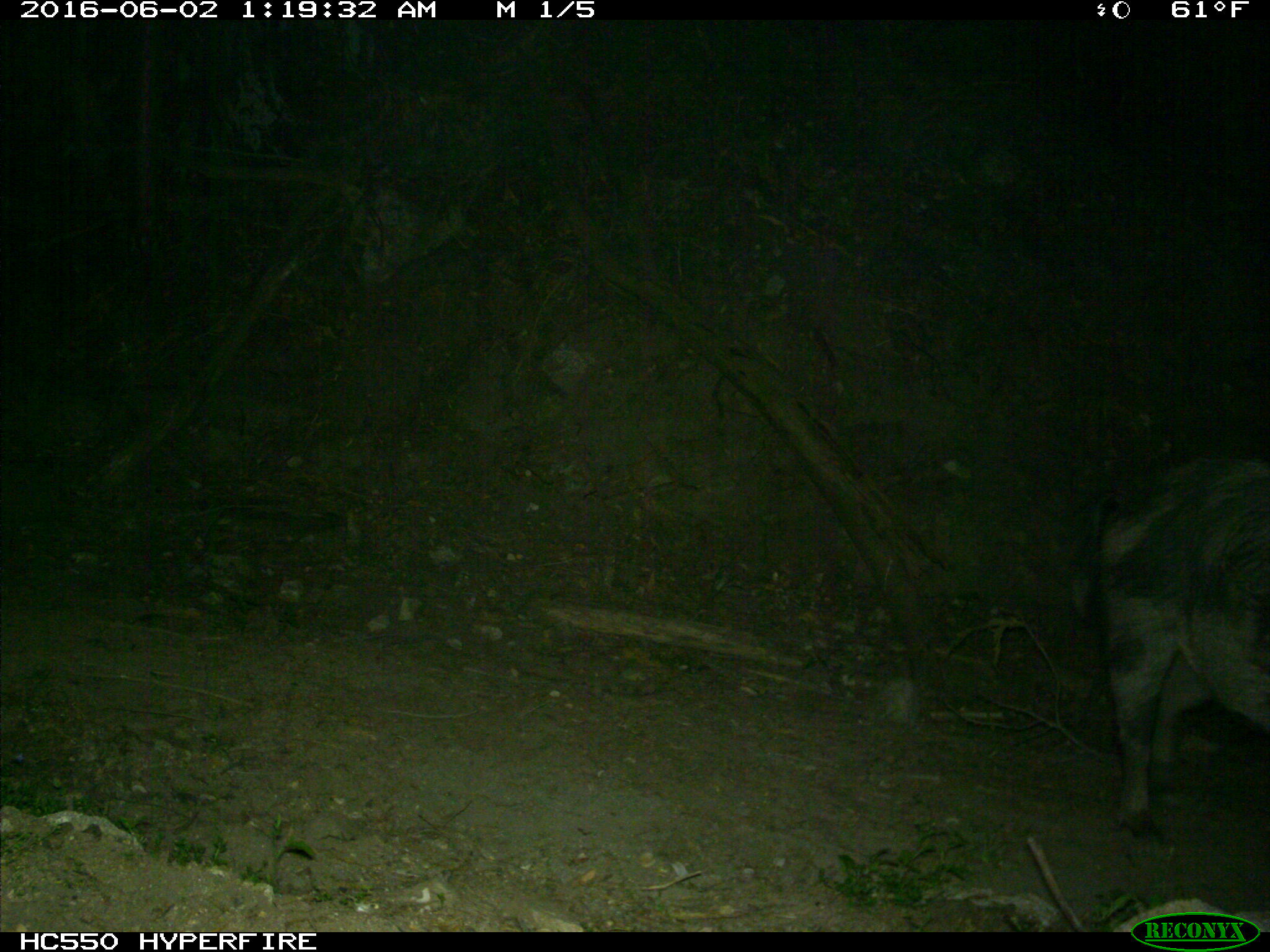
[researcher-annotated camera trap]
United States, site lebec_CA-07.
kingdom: Animalia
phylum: Chordata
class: Mammalia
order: Artiodactyla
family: Suidae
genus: Sus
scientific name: Sus scrofa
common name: wild boar